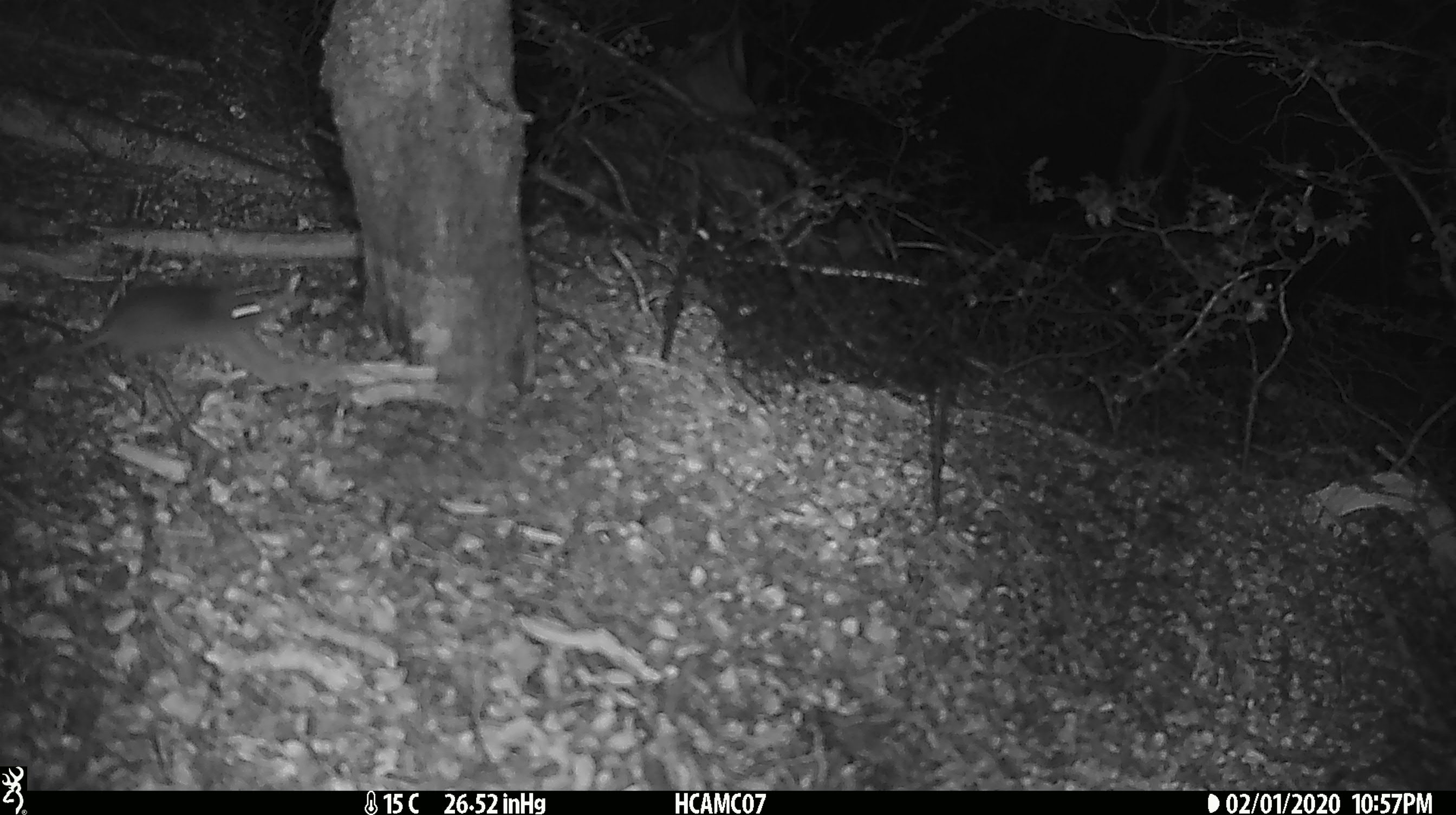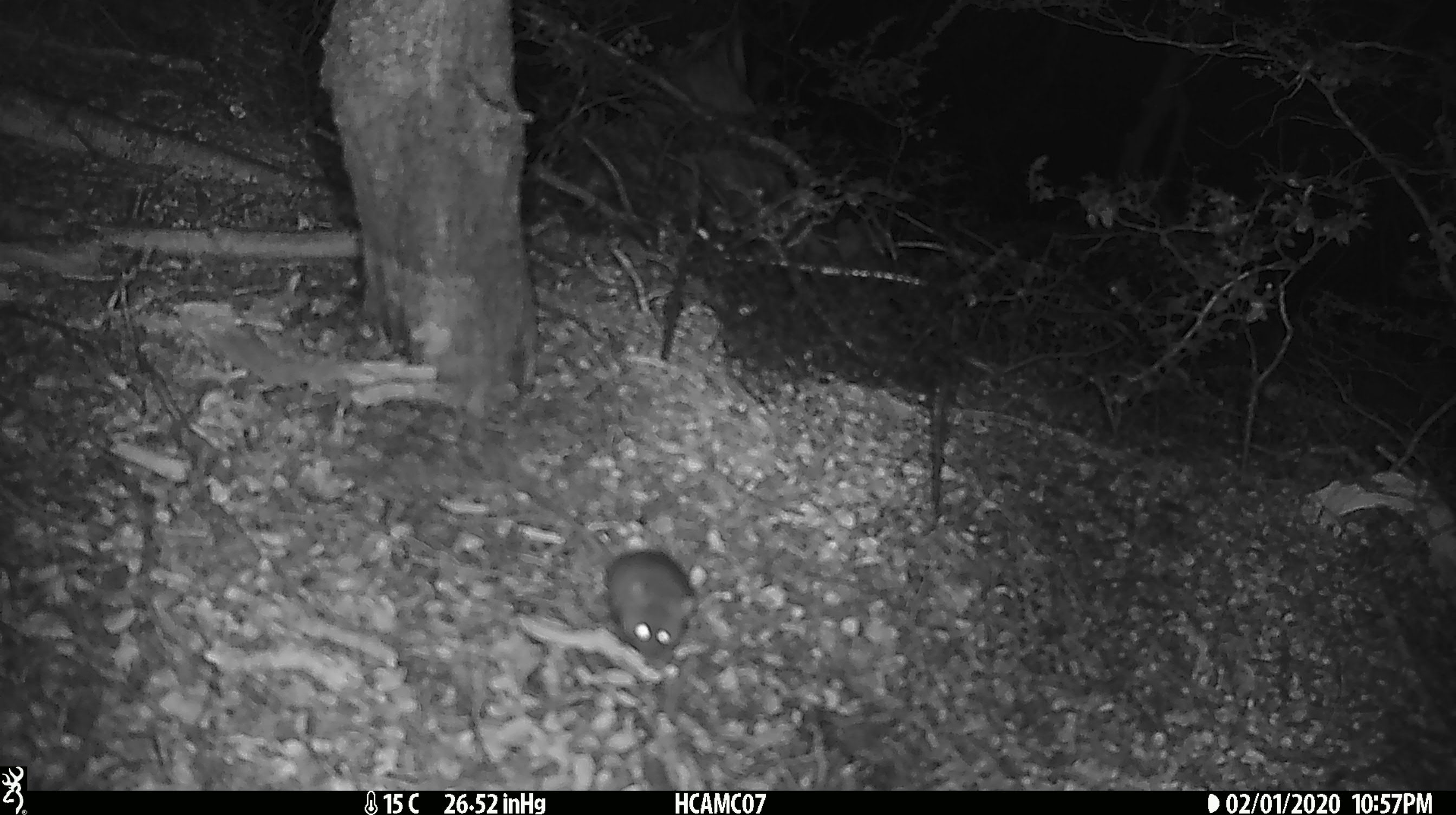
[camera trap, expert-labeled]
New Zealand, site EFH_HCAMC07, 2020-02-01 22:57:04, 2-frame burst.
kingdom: Animalia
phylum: Chordata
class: Mammalia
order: Rodentia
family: Muridae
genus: Mus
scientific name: Mus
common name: mouse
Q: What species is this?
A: Mouse (Mus).